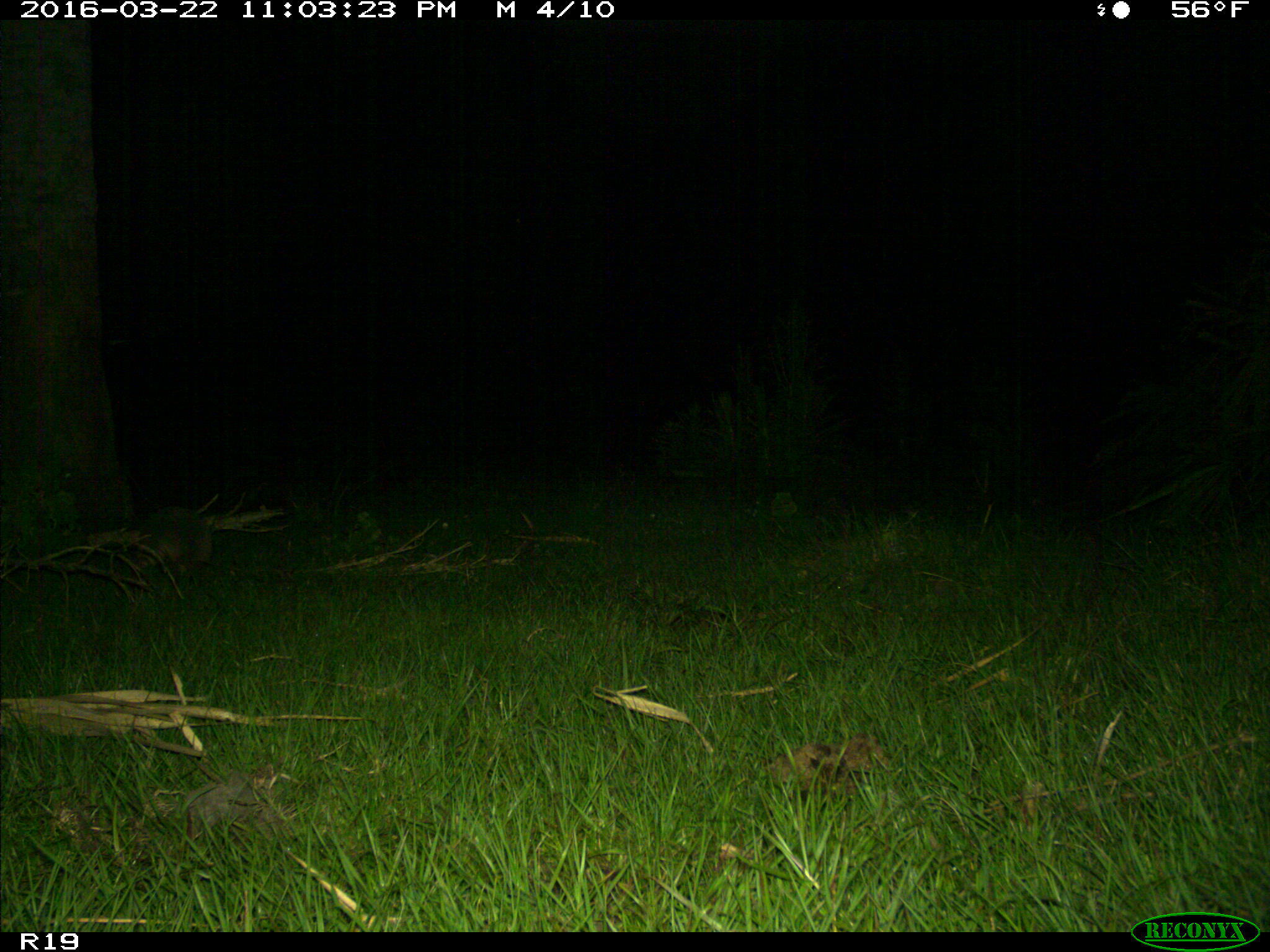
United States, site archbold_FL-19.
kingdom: Animalia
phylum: Chordata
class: Mammalia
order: Cingulata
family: Dasypodidae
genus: Dasypus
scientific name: Dasypus novemcinctus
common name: nine-banded armadillo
Dasypus novemcinctus (nine-banded armadillo).